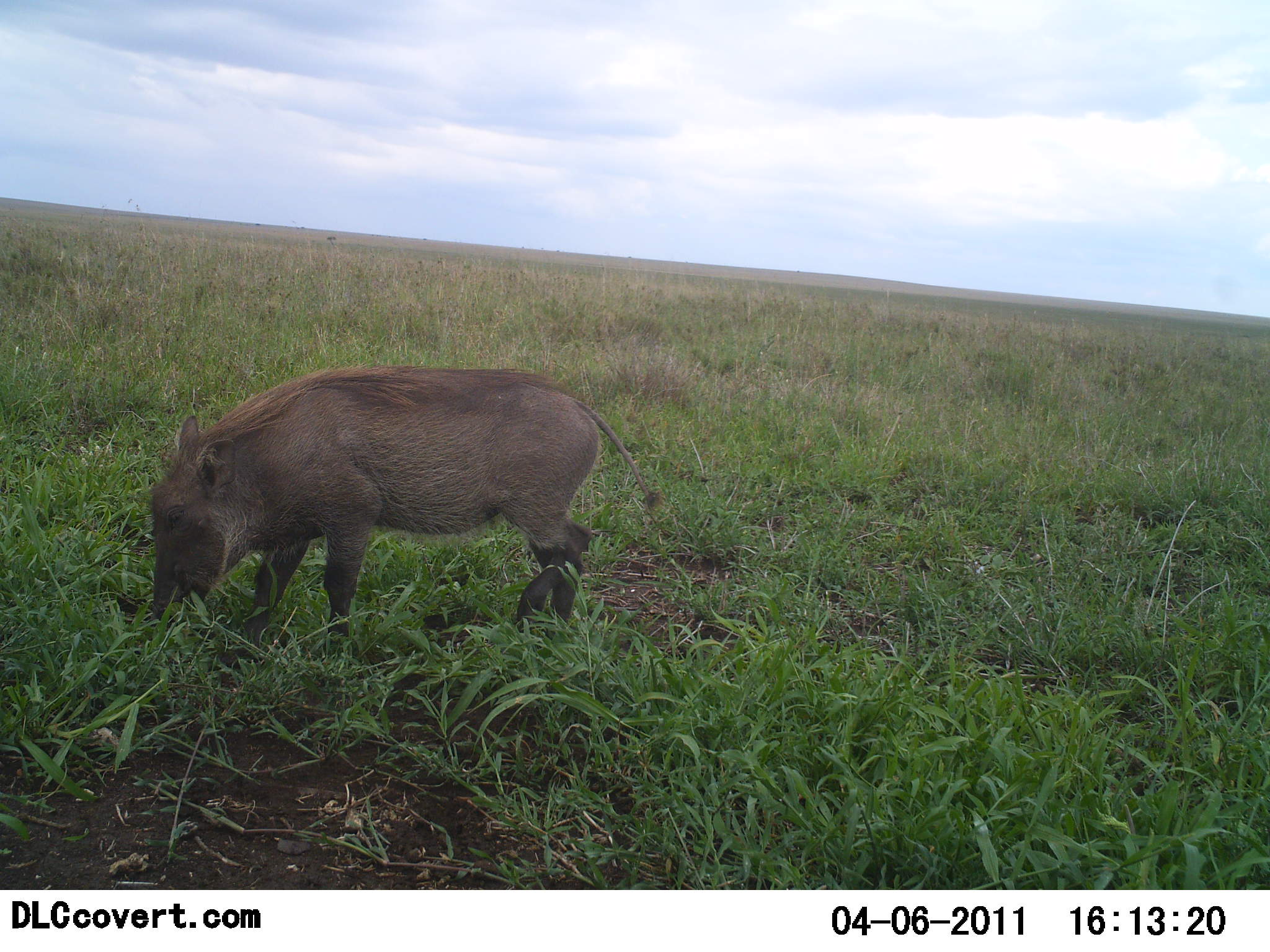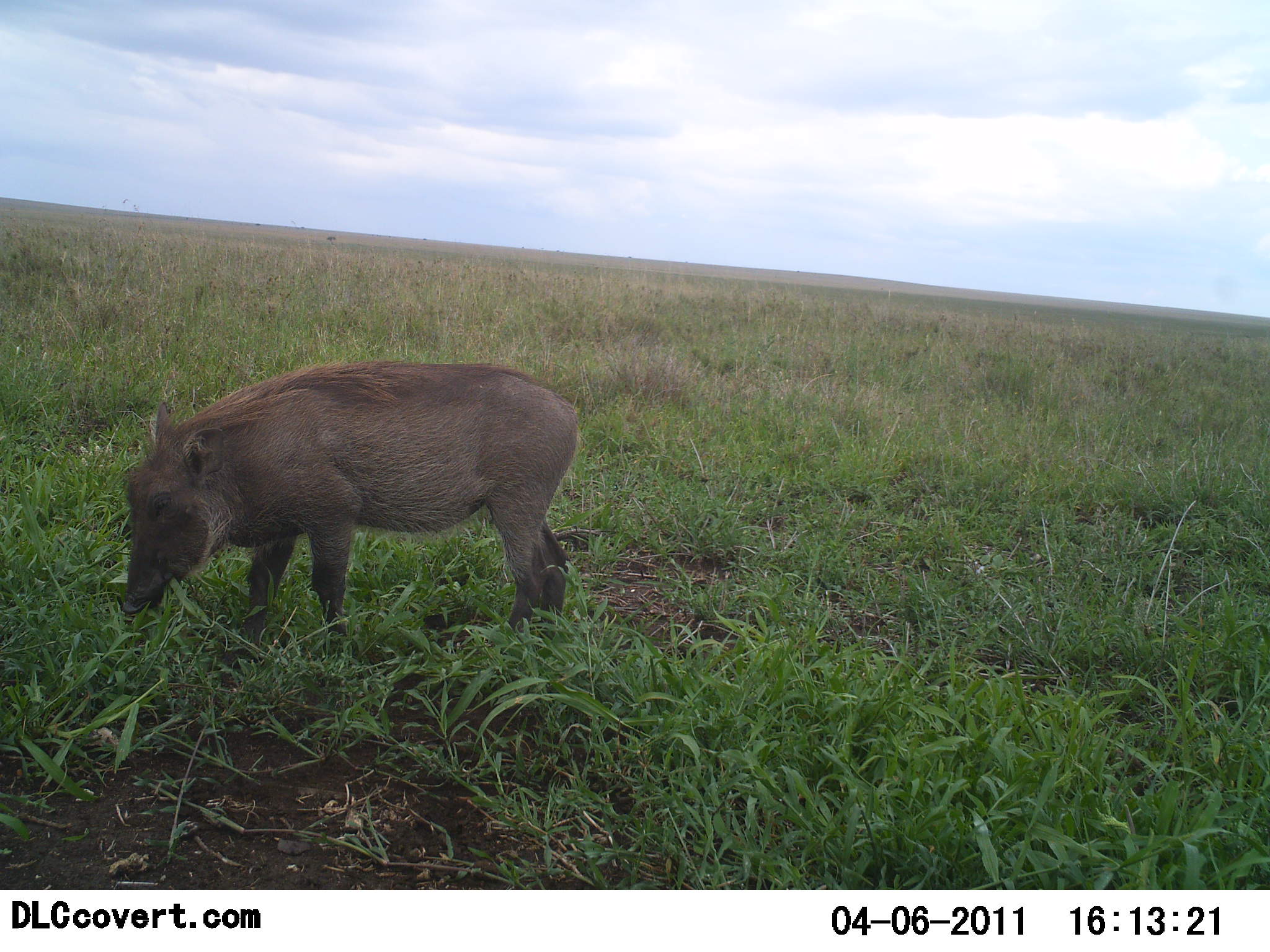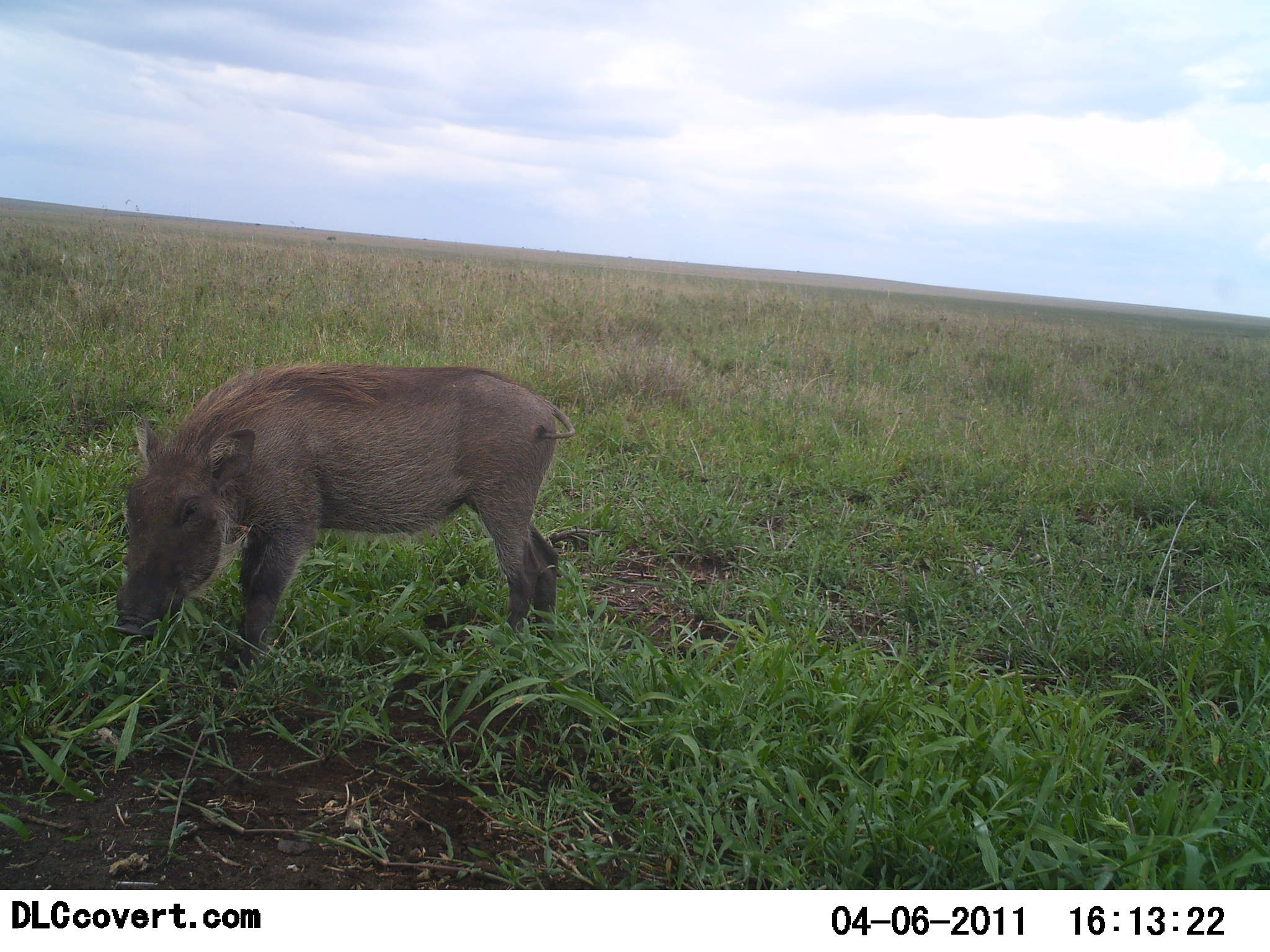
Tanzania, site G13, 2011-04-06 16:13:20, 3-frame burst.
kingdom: Animalia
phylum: Chordata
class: Mammalia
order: Artiodactyla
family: Suidae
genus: Phacochoerus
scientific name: Phacochoerus africanus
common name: warthog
Warthog (Phacochoerus africanus), count 1. Behavior (volunteer vote fractions): standing 27%, resting 0%, moving 0%, interacting 0%. Young present (vote fraction): 9%. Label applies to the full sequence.